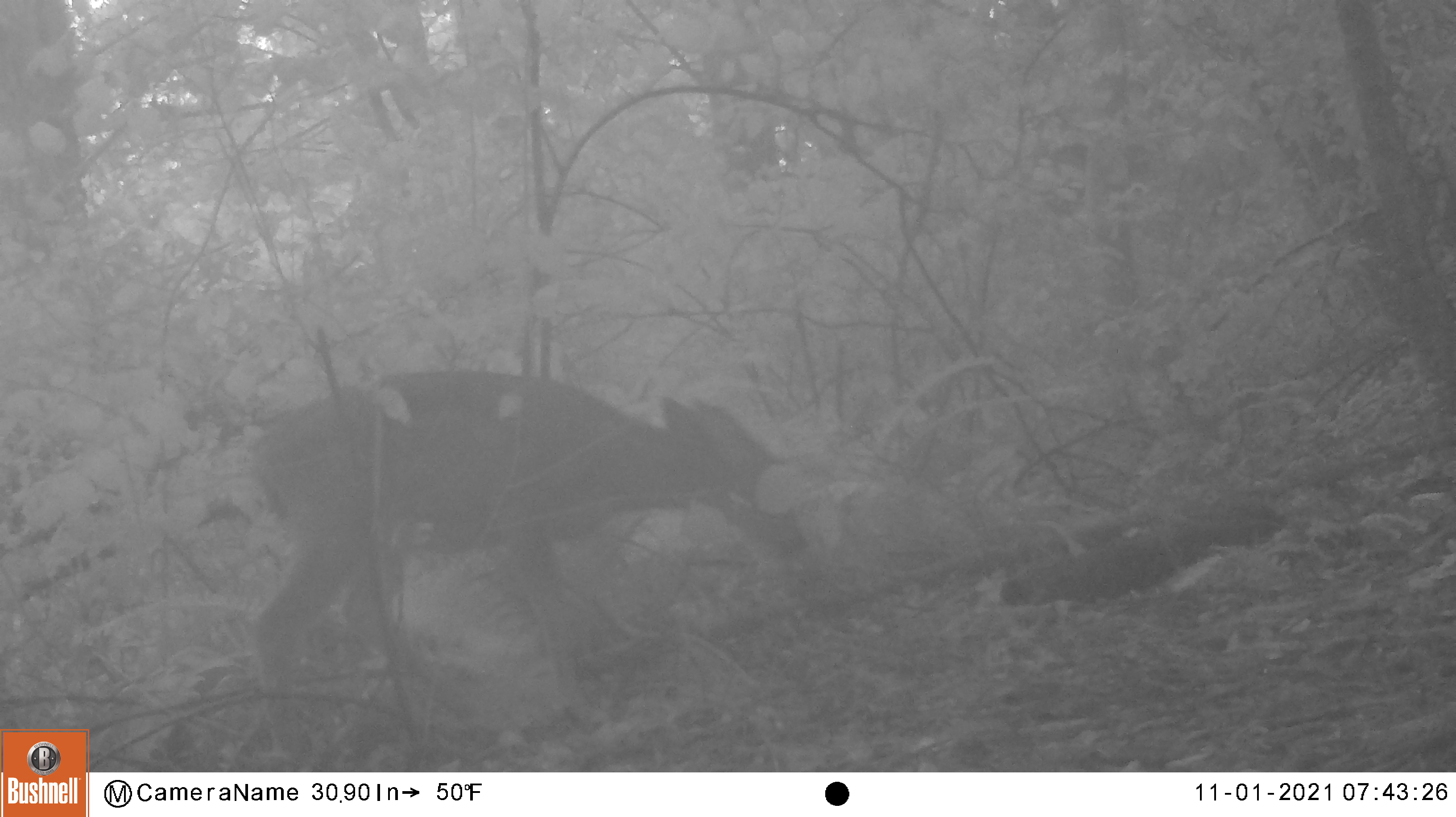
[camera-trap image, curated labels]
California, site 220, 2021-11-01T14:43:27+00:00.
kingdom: Animalia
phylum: Chordata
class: Mammalia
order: Artiodactyla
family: Cervidae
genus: Odocoileus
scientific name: Odocoileus hemionus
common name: mule deer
Mule deer (Odocoileus hemionus).